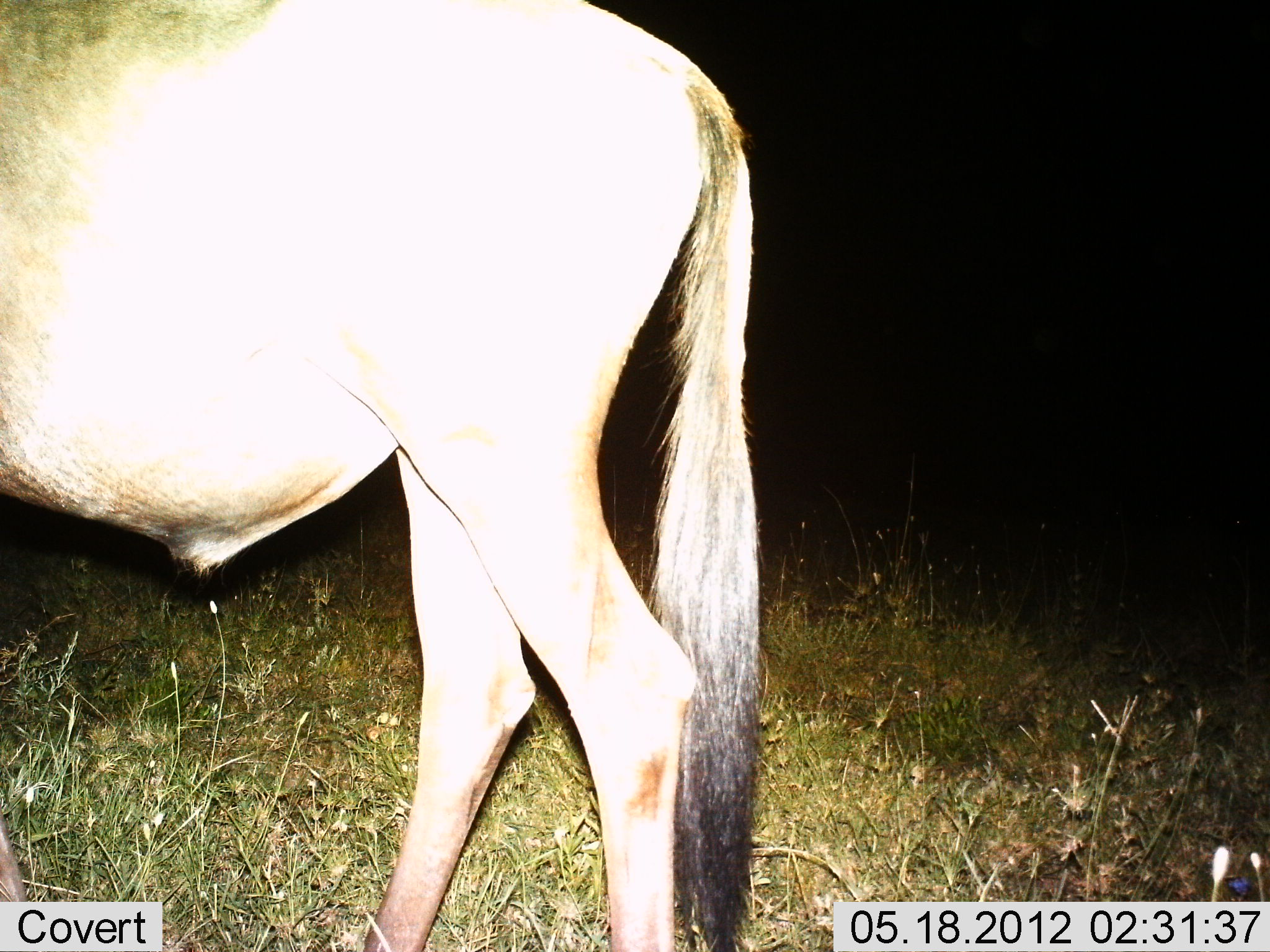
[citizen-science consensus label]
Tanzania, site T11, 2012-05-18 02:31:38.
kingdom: Animalia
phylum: Chordata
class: Mammalia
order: Artiodactyla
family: Bovidae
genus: Connochaetes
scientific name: Connochaetes taurinus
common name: blue wildebeest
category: wildebeest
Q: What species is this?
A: Wildebeest (blue wildebeest) (Connochaetes taurinus).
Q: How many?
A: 1.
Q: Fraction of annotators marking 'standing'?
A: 80%.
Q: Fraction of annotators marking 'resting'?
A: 0%.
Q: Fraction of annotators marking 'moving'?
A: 20%.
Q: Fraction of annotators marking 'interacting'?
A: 0%.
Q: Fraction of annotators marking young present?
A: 0%.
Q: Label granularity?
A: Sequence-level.